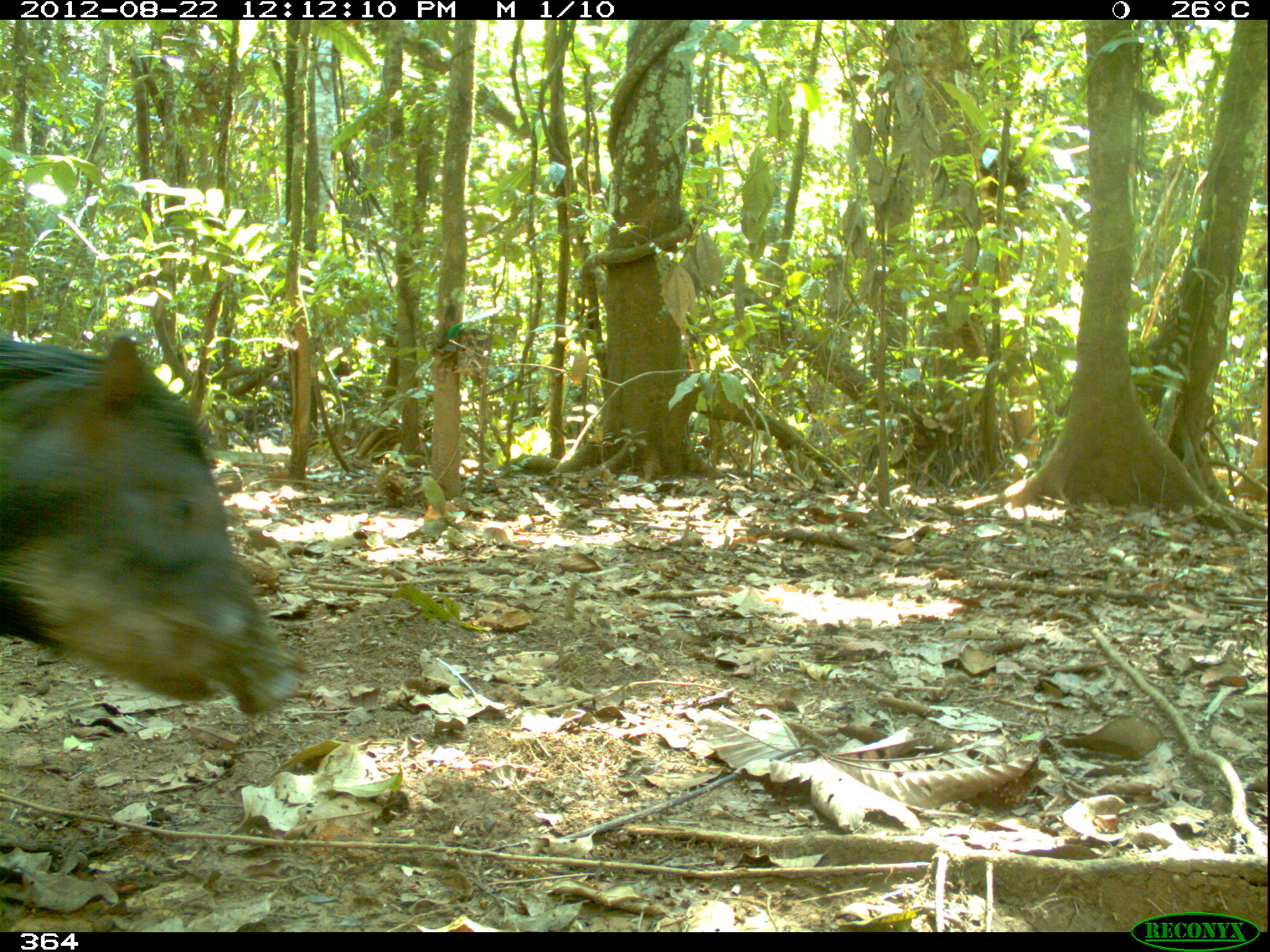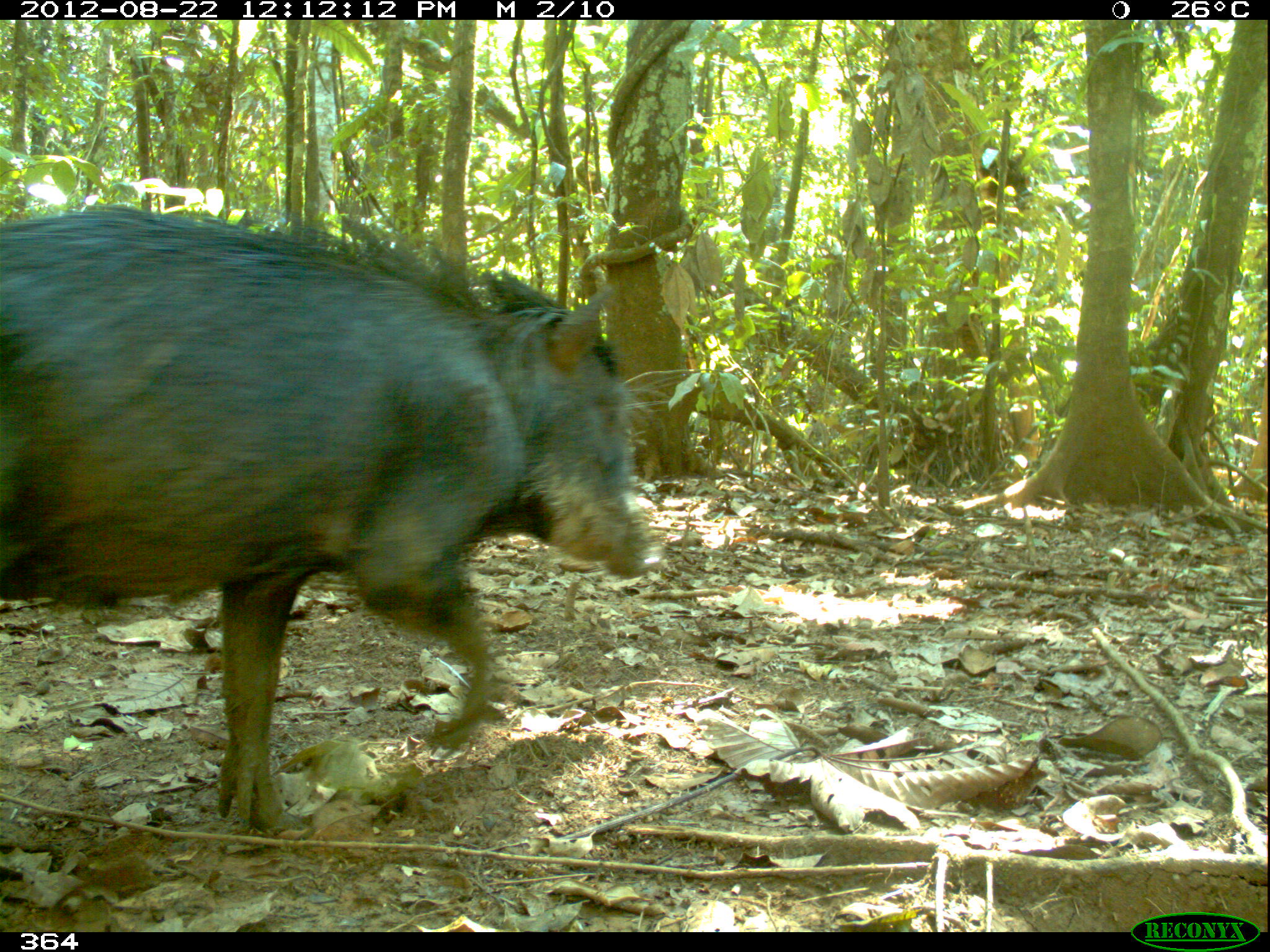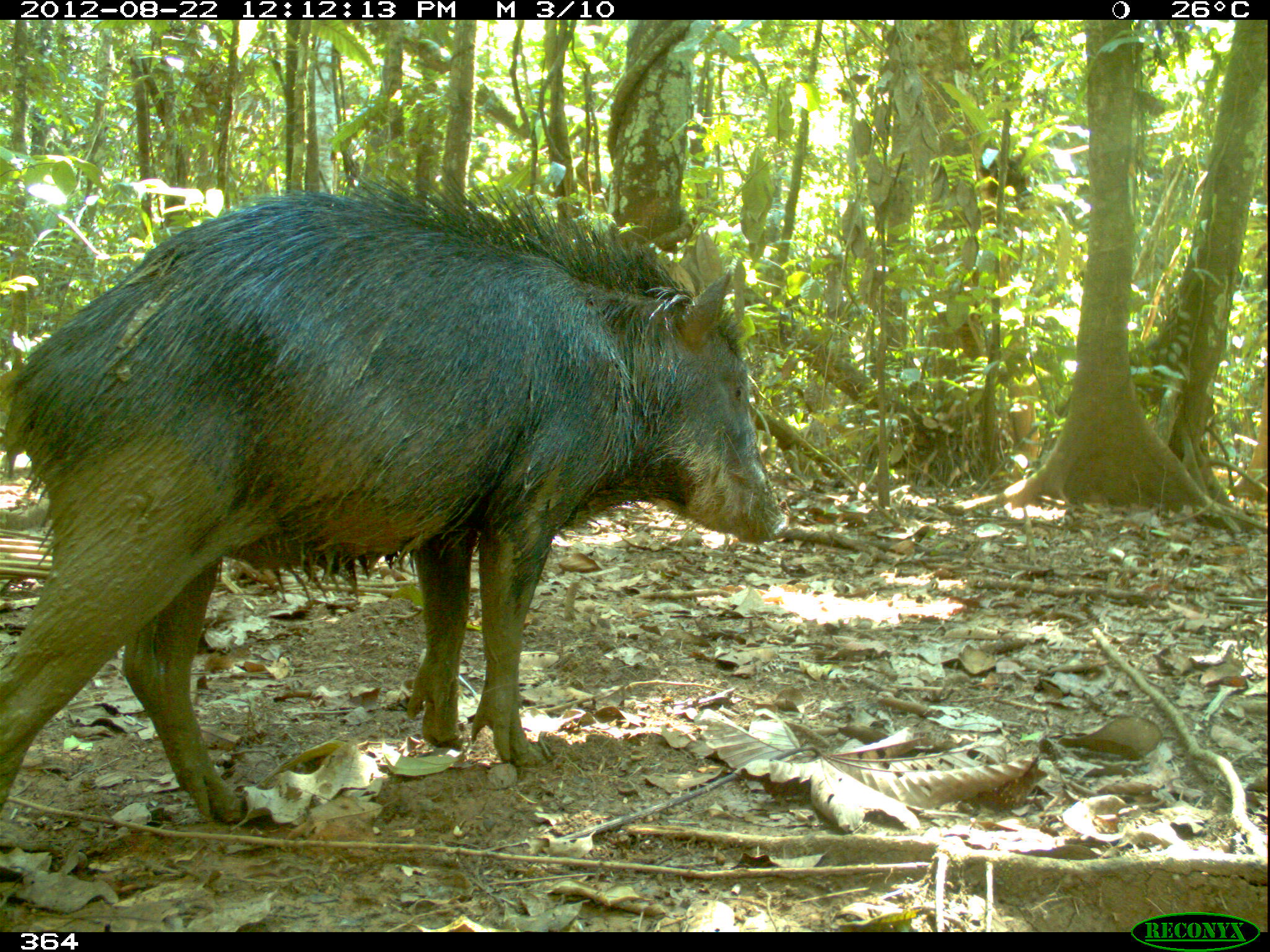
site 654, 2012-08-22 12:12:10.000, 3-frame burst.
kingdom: Animalia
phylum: Chordata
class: Mammalia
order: Artiodactyla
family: Tayassuidae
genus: Tayassu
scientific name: Tayassu pecari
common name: white-lipped peccary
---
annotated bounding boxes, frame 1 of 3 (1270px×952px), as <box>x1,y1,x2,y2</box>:
tayassu pecari: <box>0,333,303,714</box>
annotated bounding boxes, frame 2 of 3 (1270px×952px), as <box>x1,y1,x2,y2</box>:
tayassu pecari: <box>0,203,653,838</box>